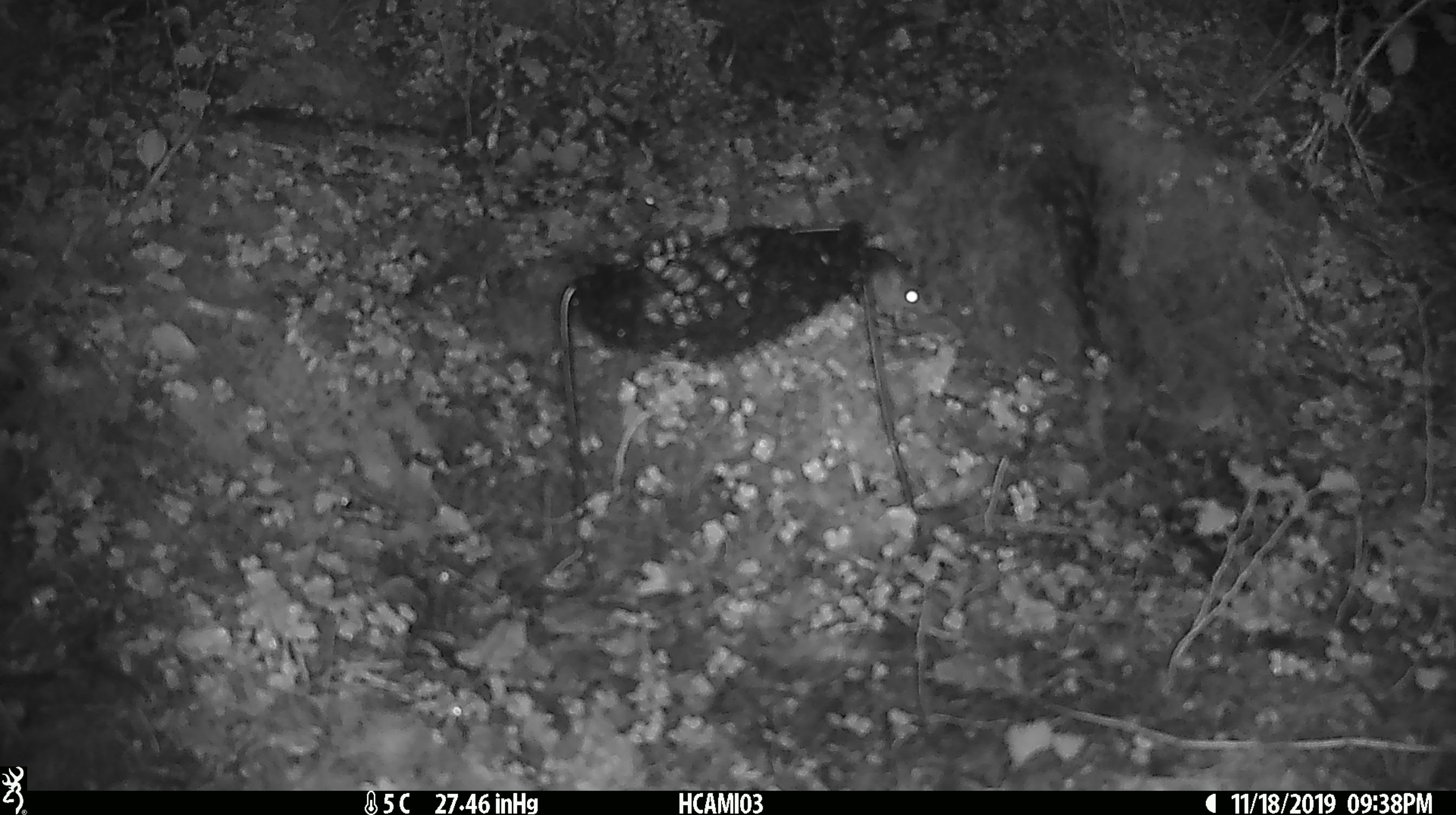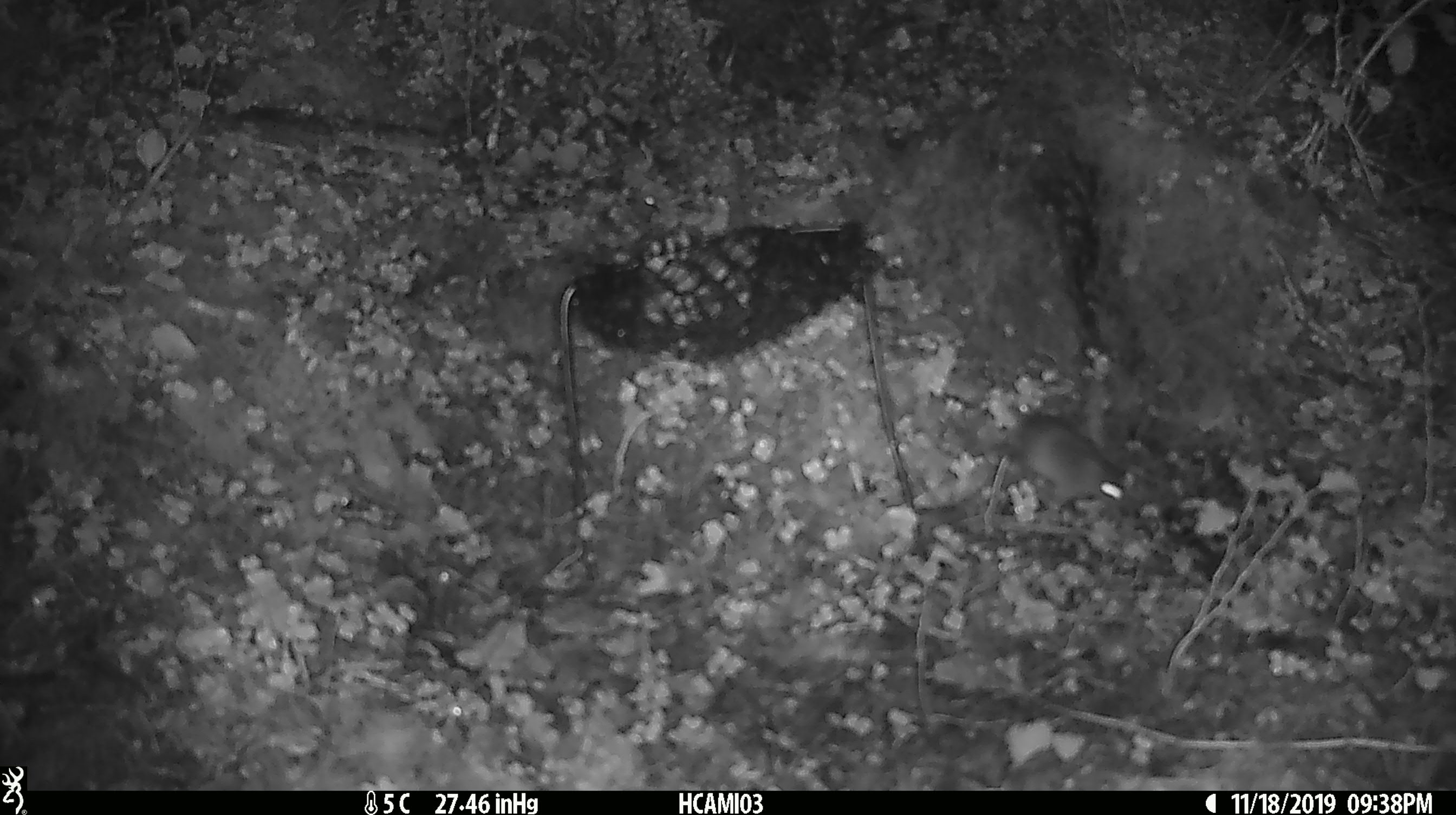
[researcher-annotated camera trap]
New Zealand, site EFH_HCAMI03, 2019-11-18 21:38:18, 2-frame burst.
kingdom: Animalia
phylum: Chordata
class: Mammalia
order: Rodentia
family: Muridae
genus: Mus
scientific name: Mus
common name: mouse